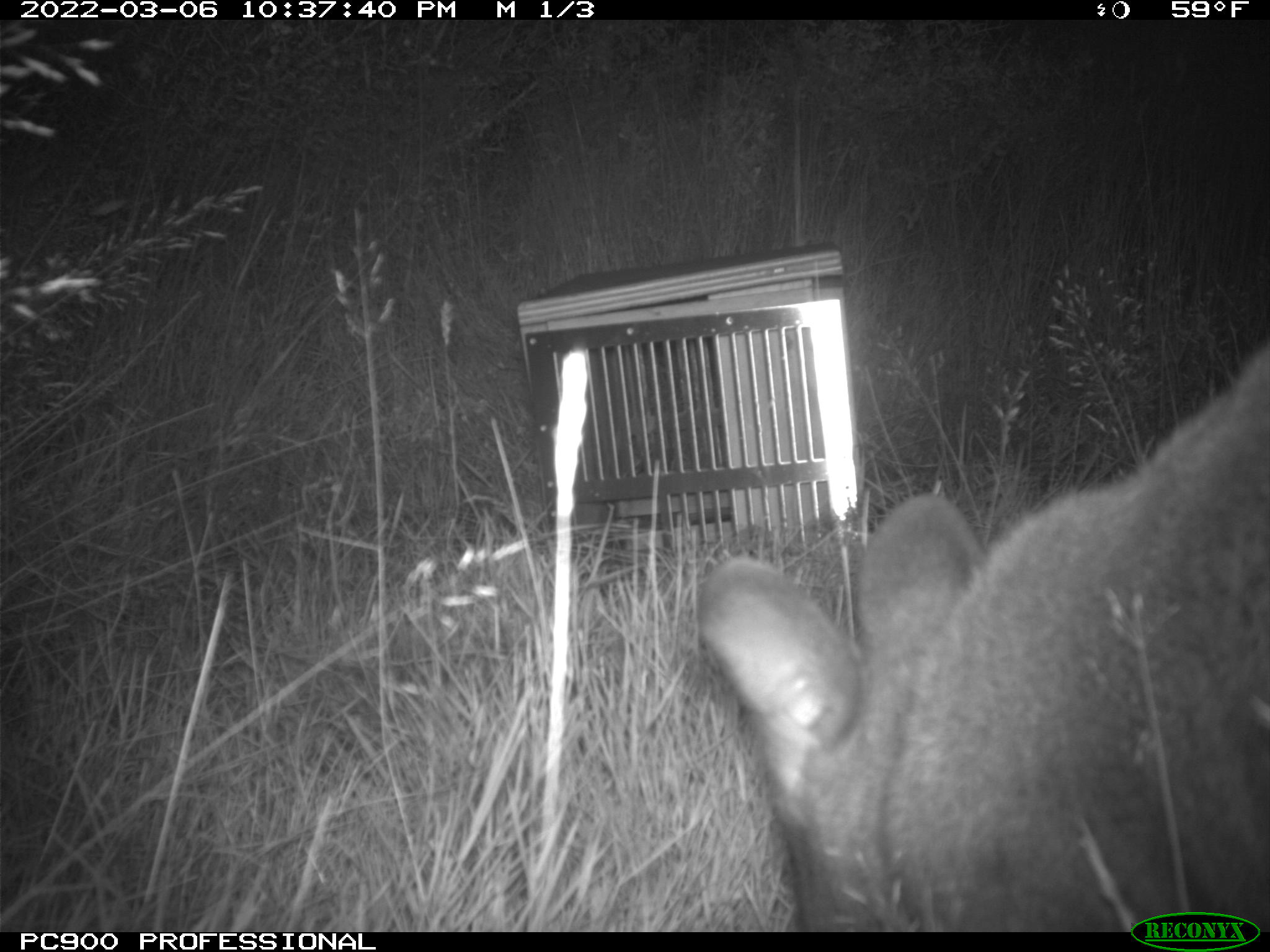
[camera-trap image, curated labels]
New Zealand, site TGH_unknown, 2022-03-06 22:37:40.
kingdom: Animalia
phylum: Chordata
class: Mammalia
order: Diprotodontia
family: Macropodidae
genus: Notamacropus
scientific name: Notamacropus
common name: wallaby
Wallaby (Notamacropus).